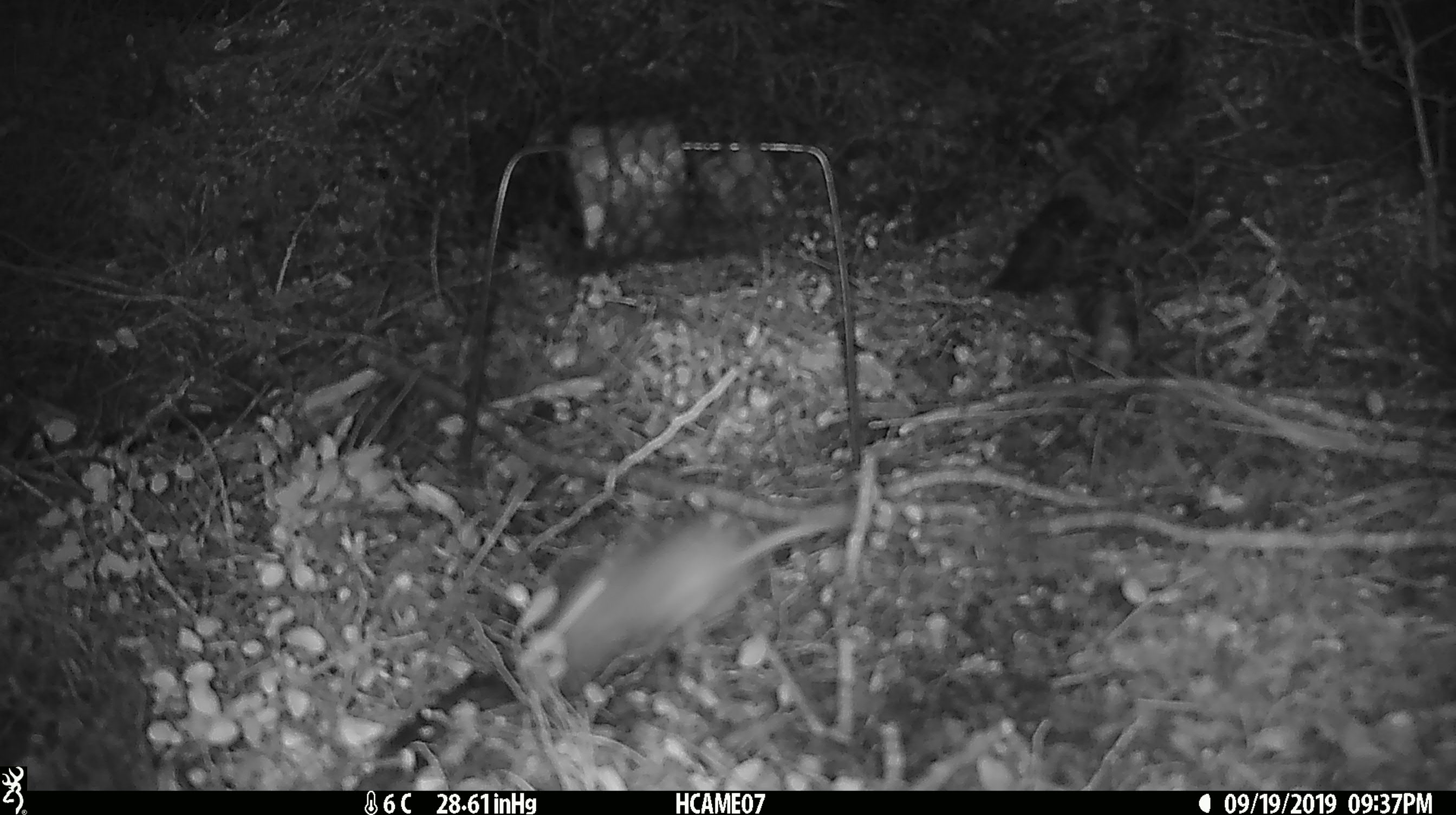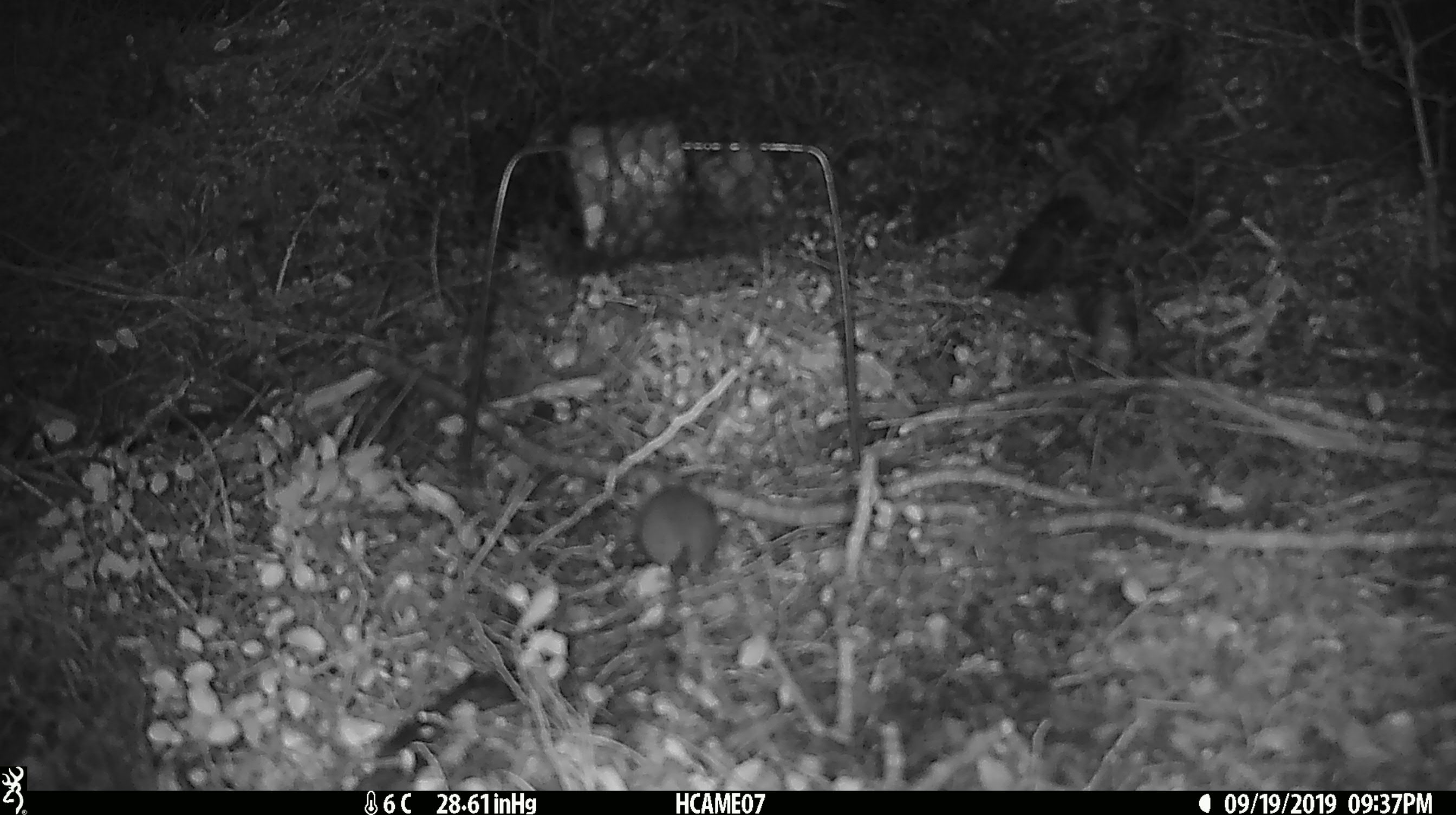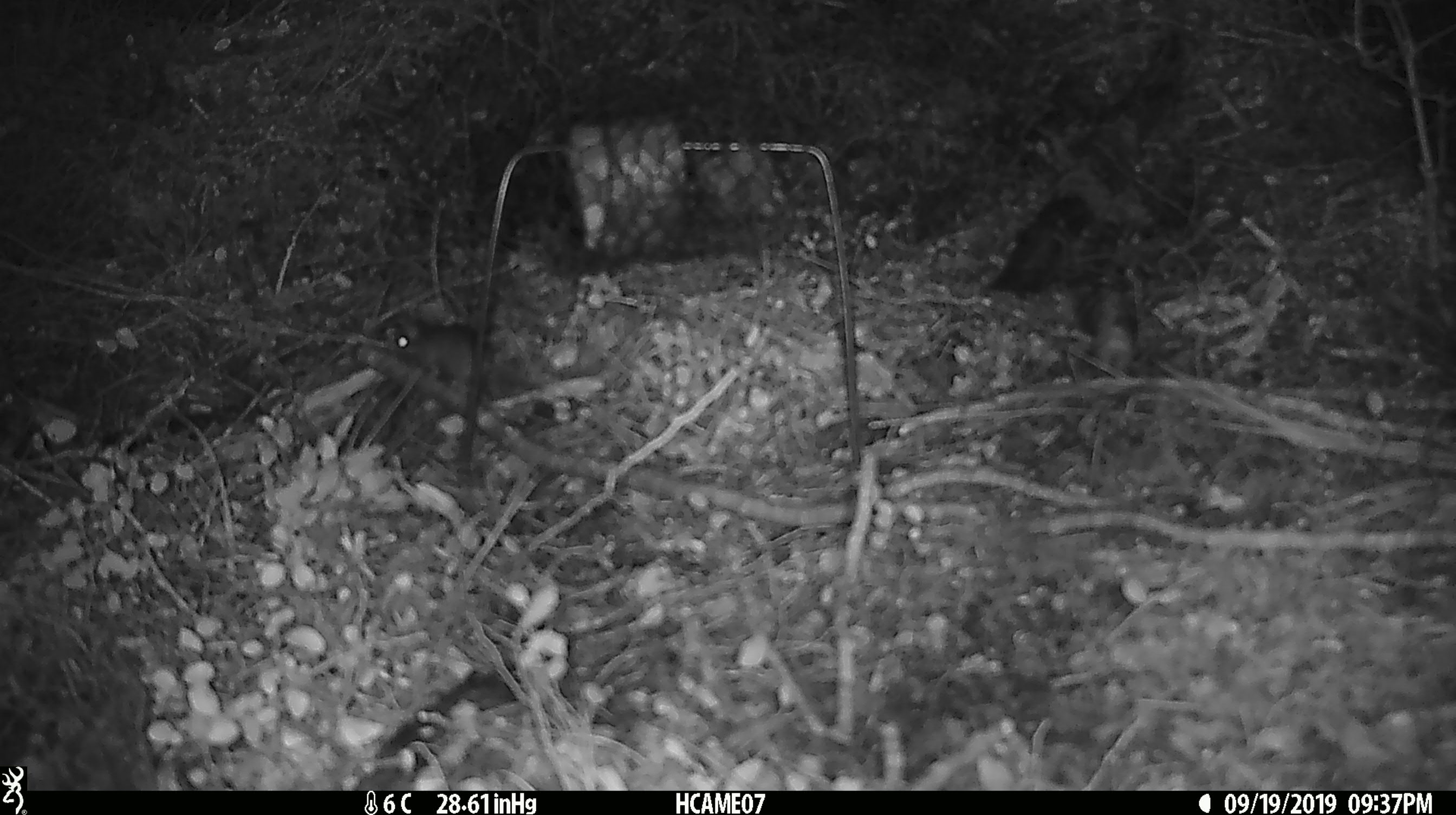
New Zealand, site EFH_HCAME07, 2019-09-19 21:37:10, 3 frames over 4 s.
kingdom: Animalia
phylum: Chordata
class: Mammalia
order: Rodentia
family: Muridae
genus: Mus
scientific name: Mus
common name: mouse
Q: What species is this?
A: Mouse (Mus).